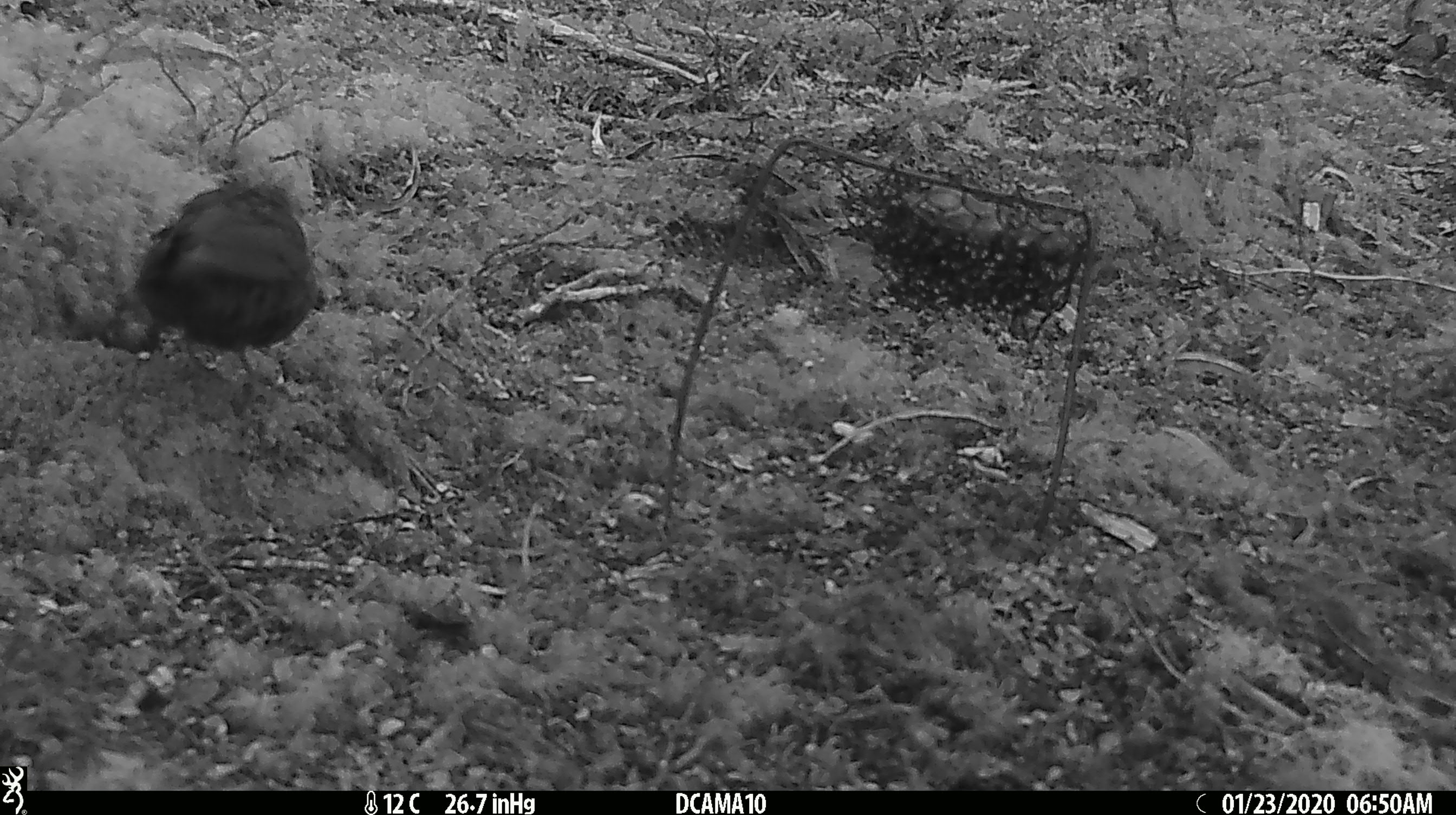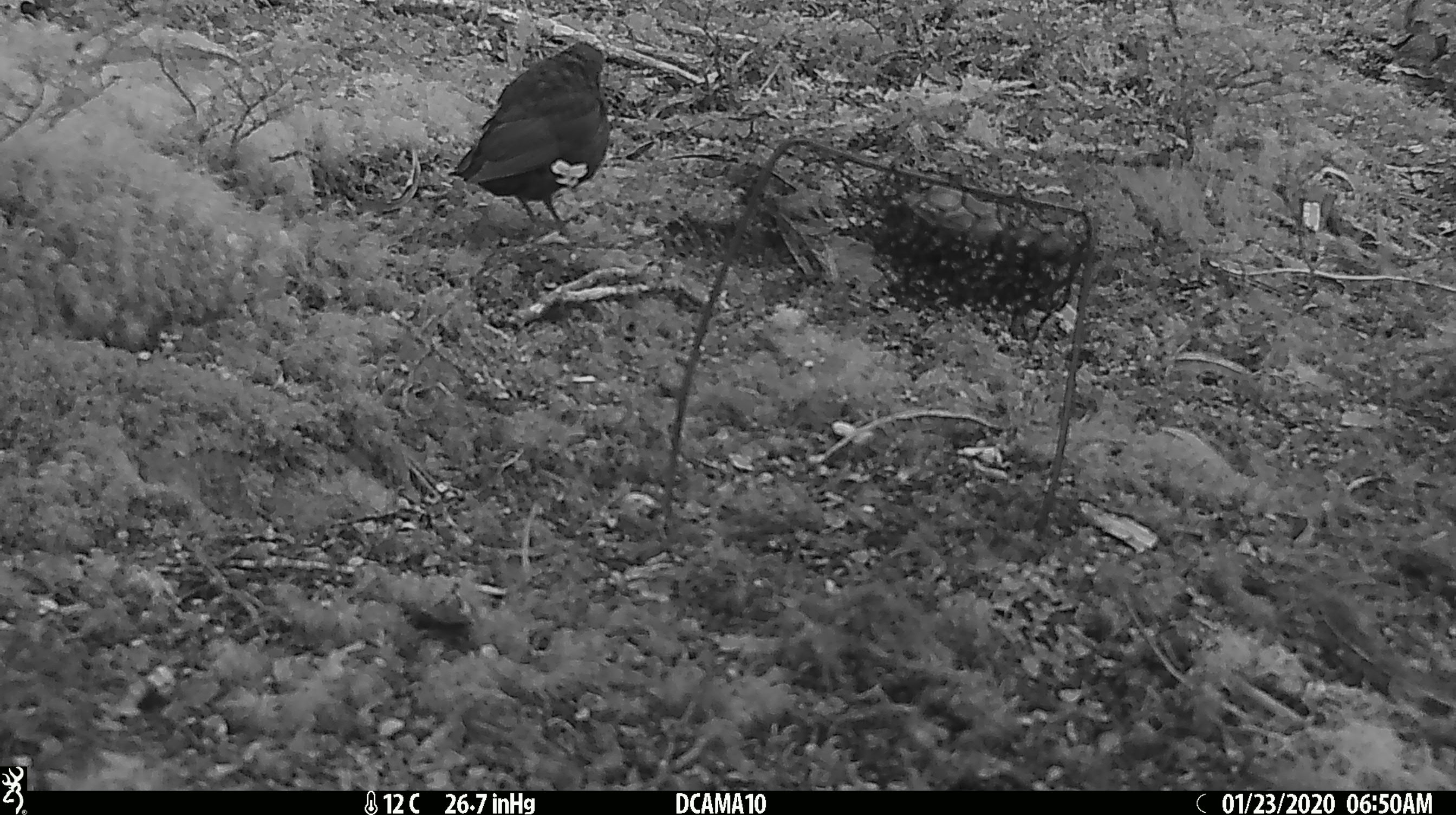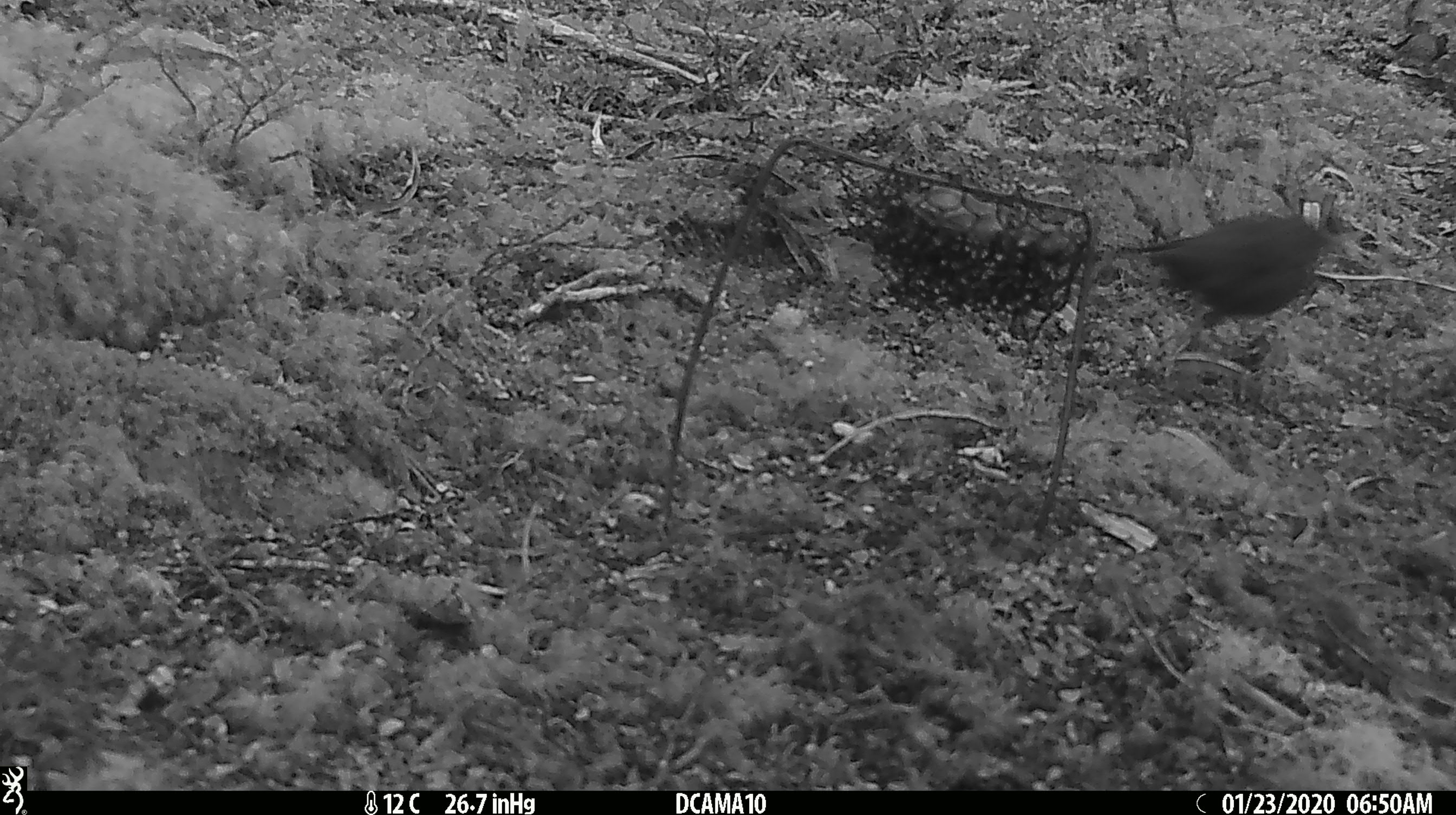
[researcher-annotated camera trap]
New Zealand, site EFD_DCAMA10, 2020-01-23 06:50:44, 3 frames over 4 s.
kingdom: Animalia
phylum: Chordata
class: Aves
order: Passeriformes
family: Petroicidae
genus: Petroica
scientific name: Petroica australis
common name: new zealand robin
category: robin